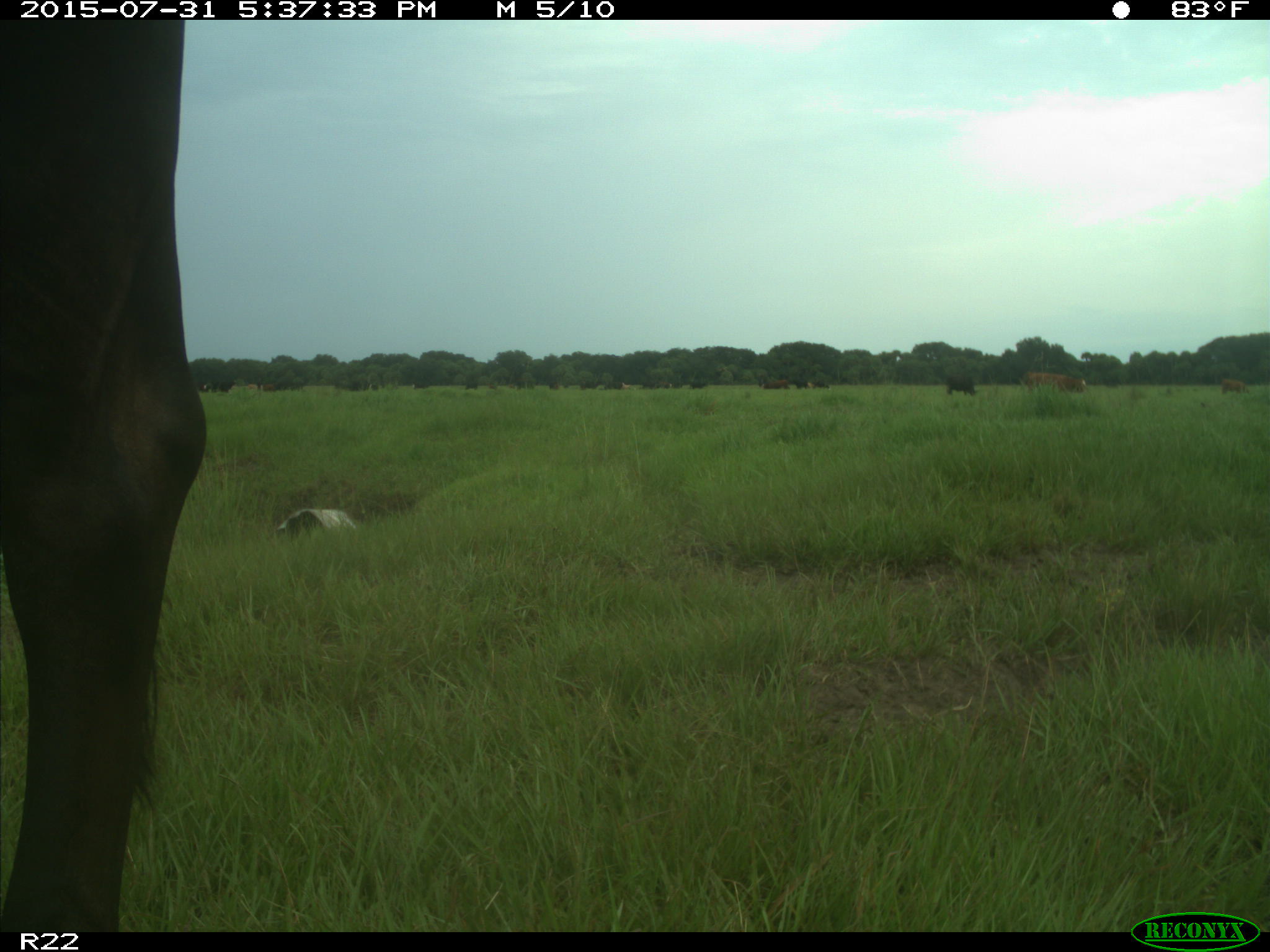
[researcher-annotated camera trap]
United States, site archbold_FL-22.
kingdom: Animalia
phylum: Chordata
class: Mammalia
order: Artiodactyla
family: Bovidae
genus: Bos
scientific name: Bos taurus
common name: domestic cow